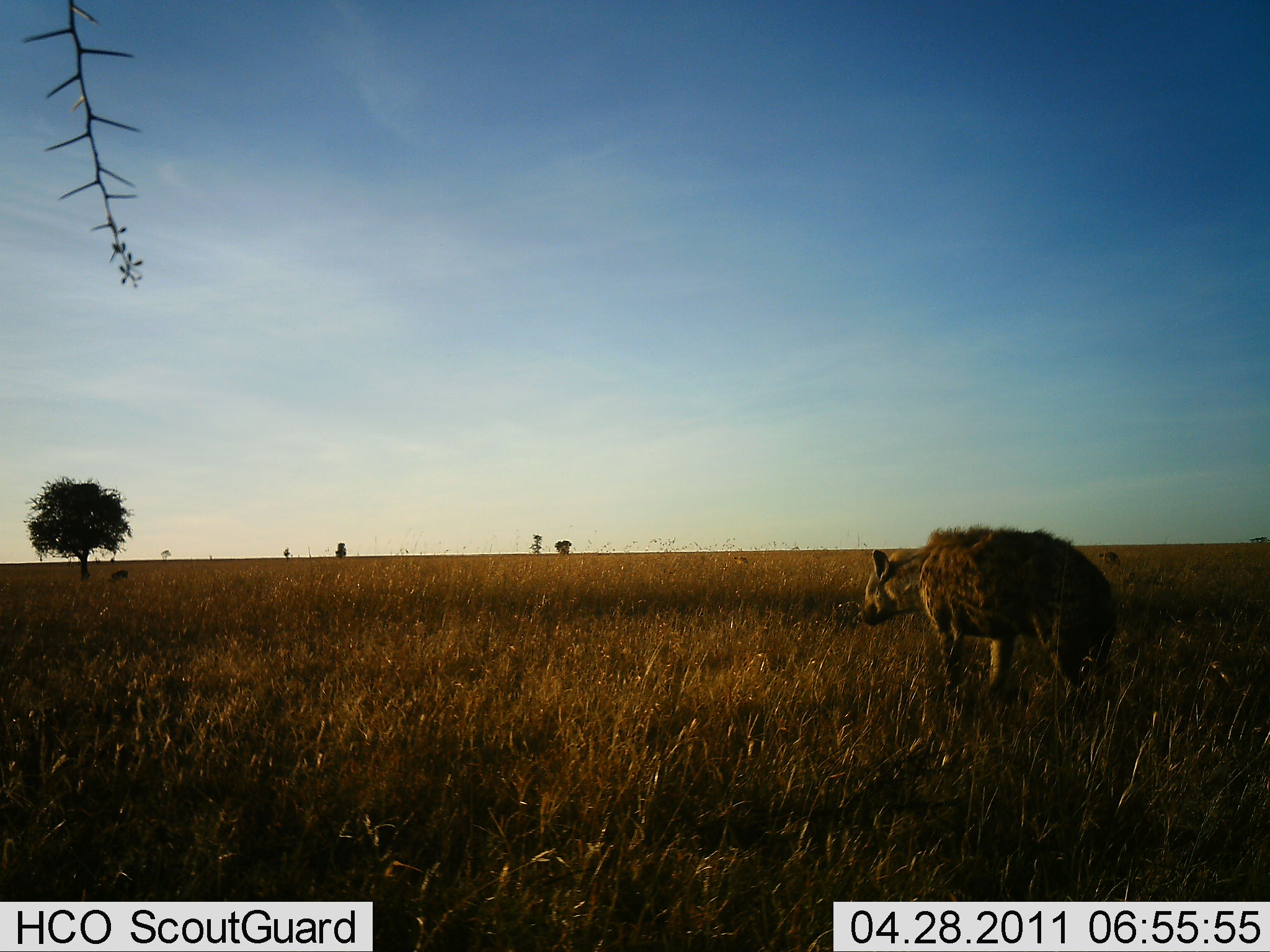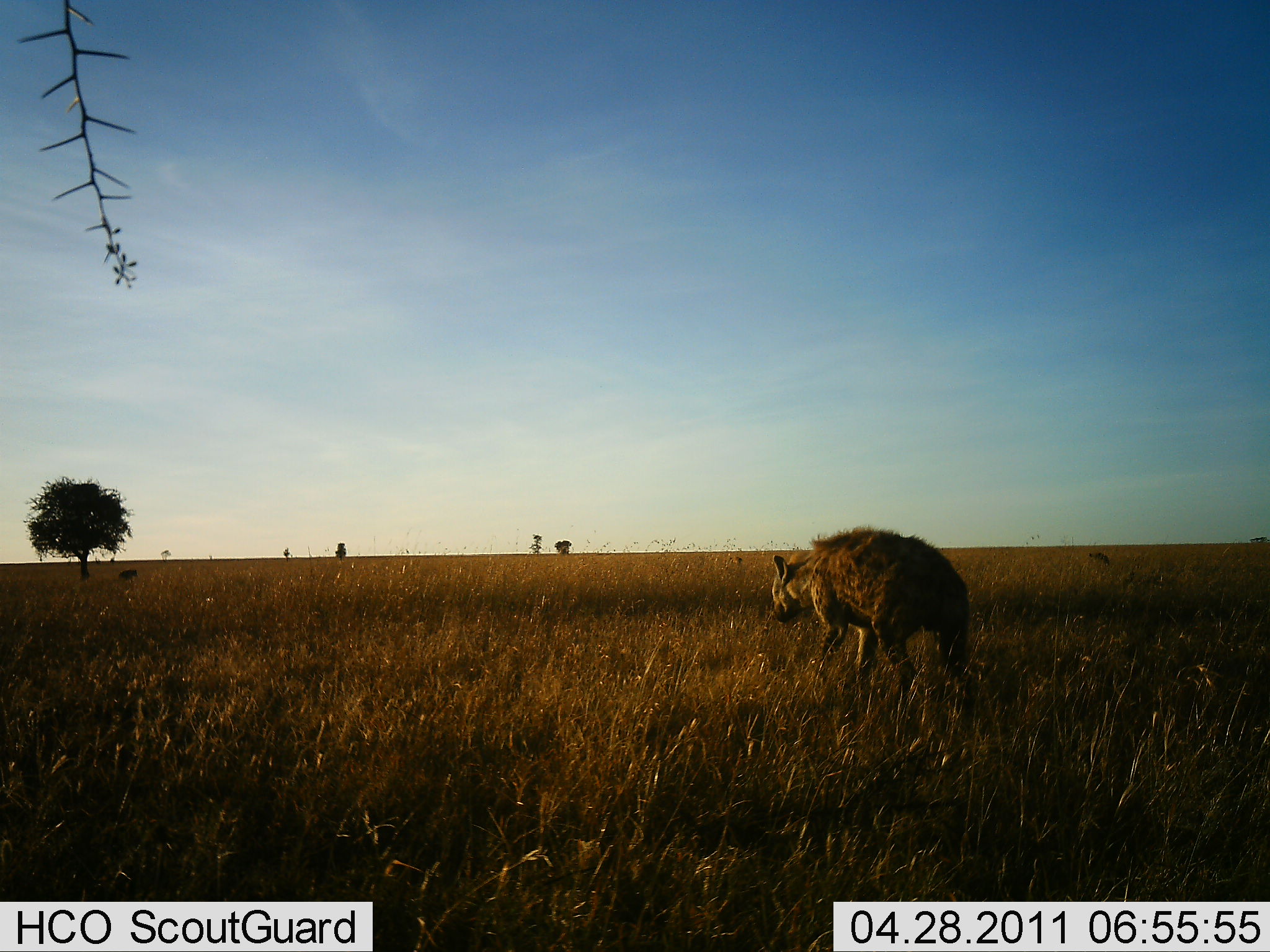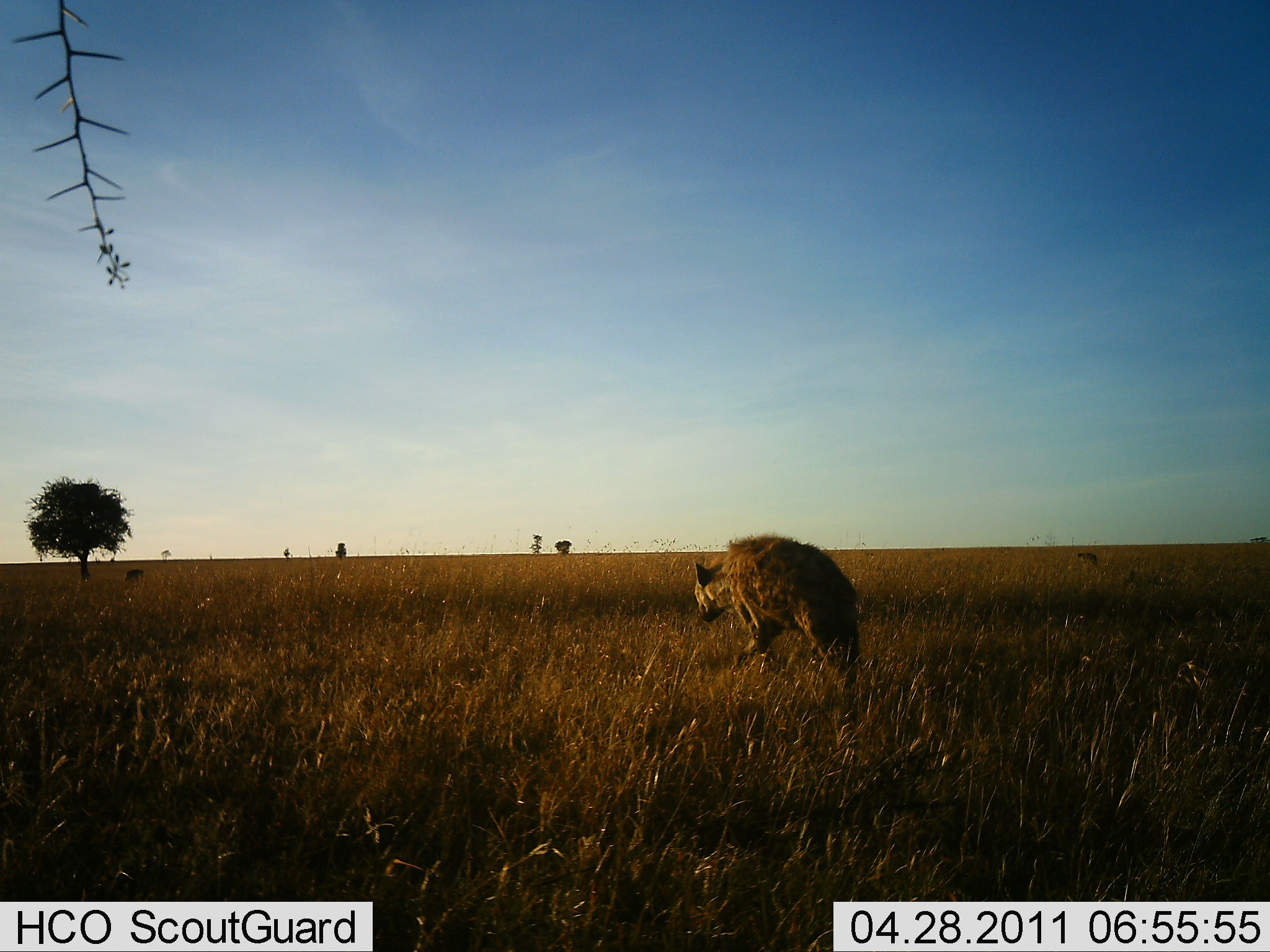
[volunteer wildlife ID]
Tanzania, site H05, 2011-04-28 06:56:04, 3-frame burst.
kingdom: Animalia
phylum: Chordata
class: Mammalia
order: Carnivora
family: Hyaenidae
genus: Crocuta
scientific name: Crocuta crocuta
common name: spotted hyena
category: hyenaspotted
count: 1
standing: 0%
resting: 0%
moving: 100%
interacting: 0%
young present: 0%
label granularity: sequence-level